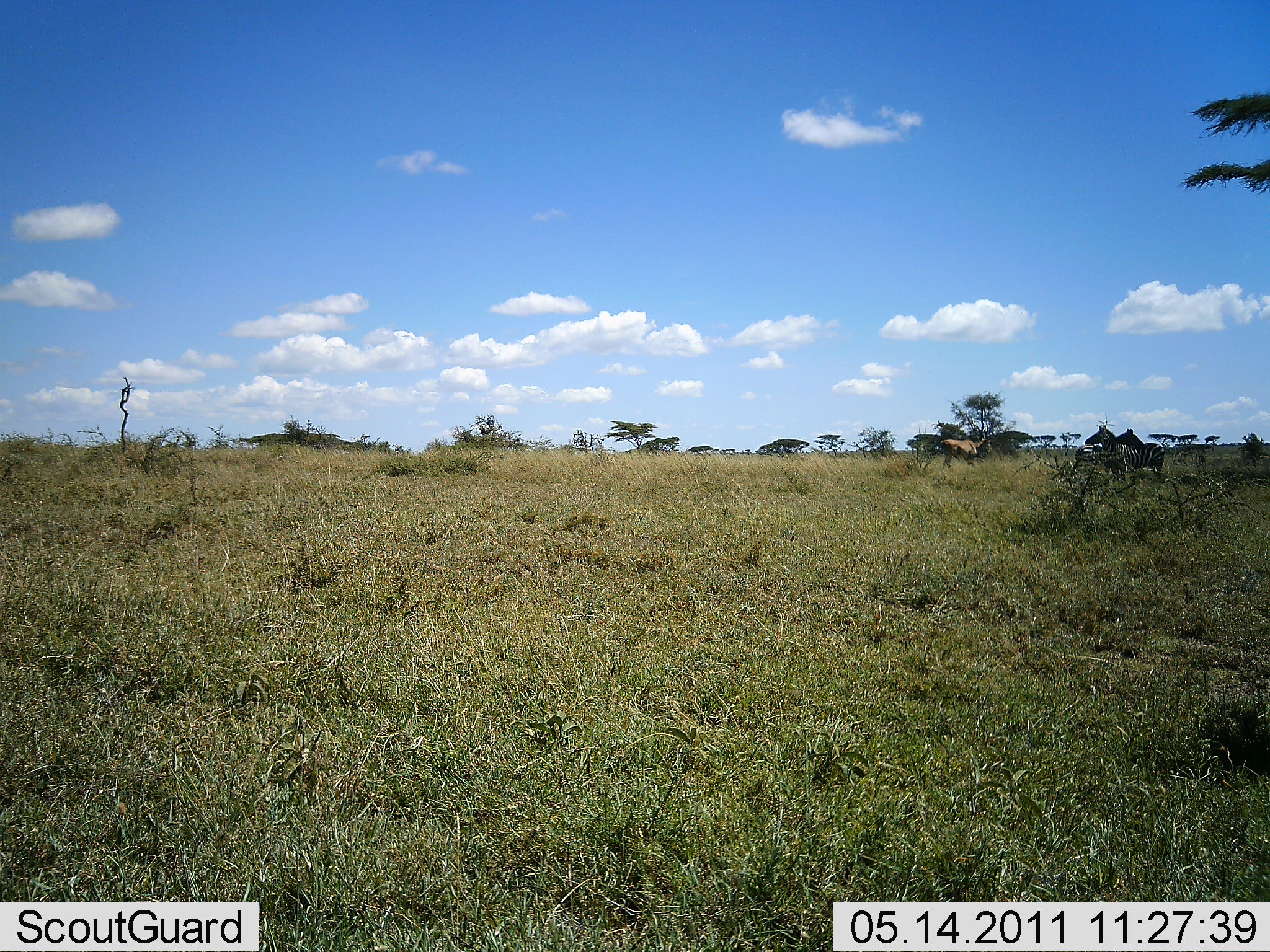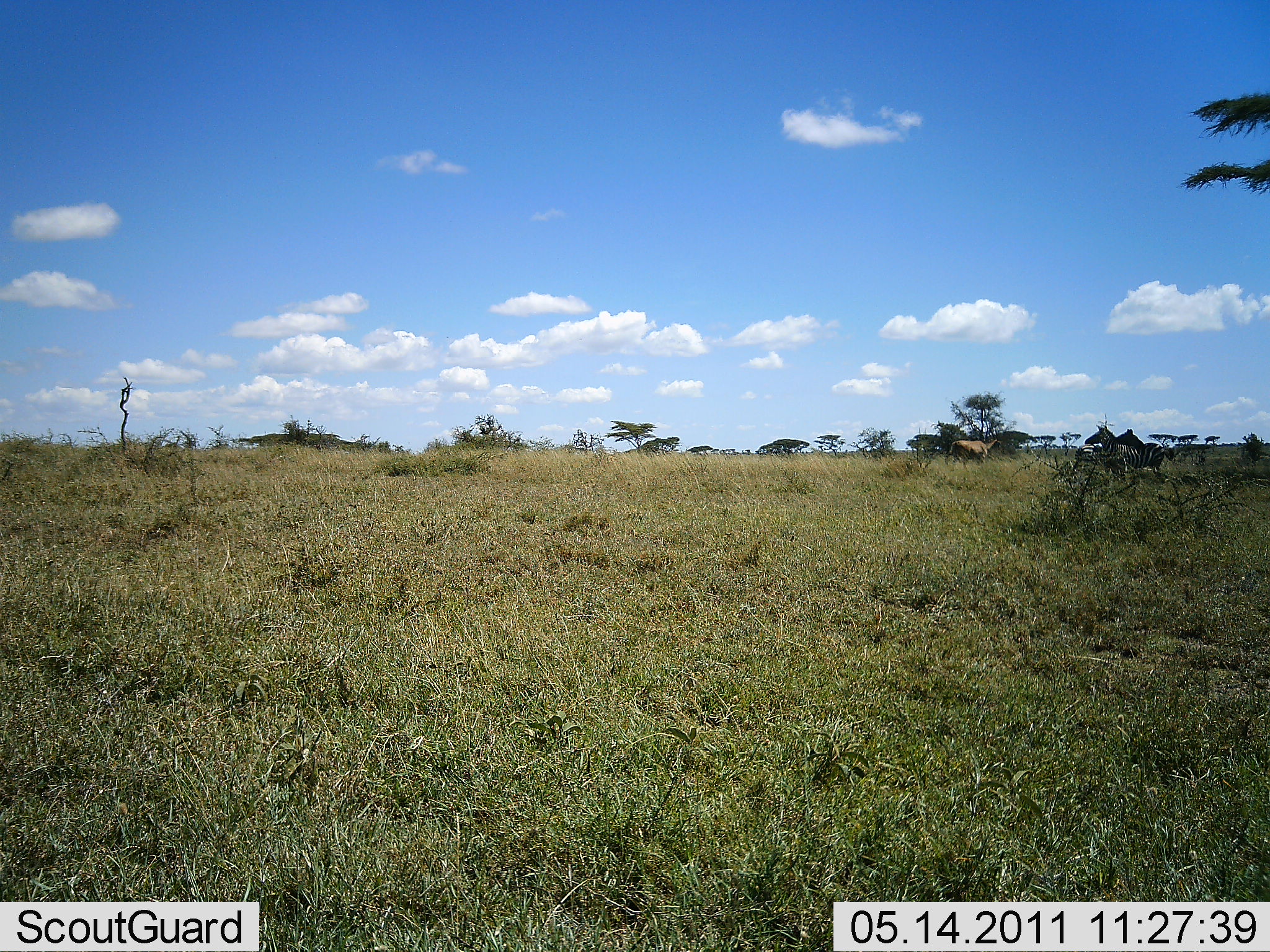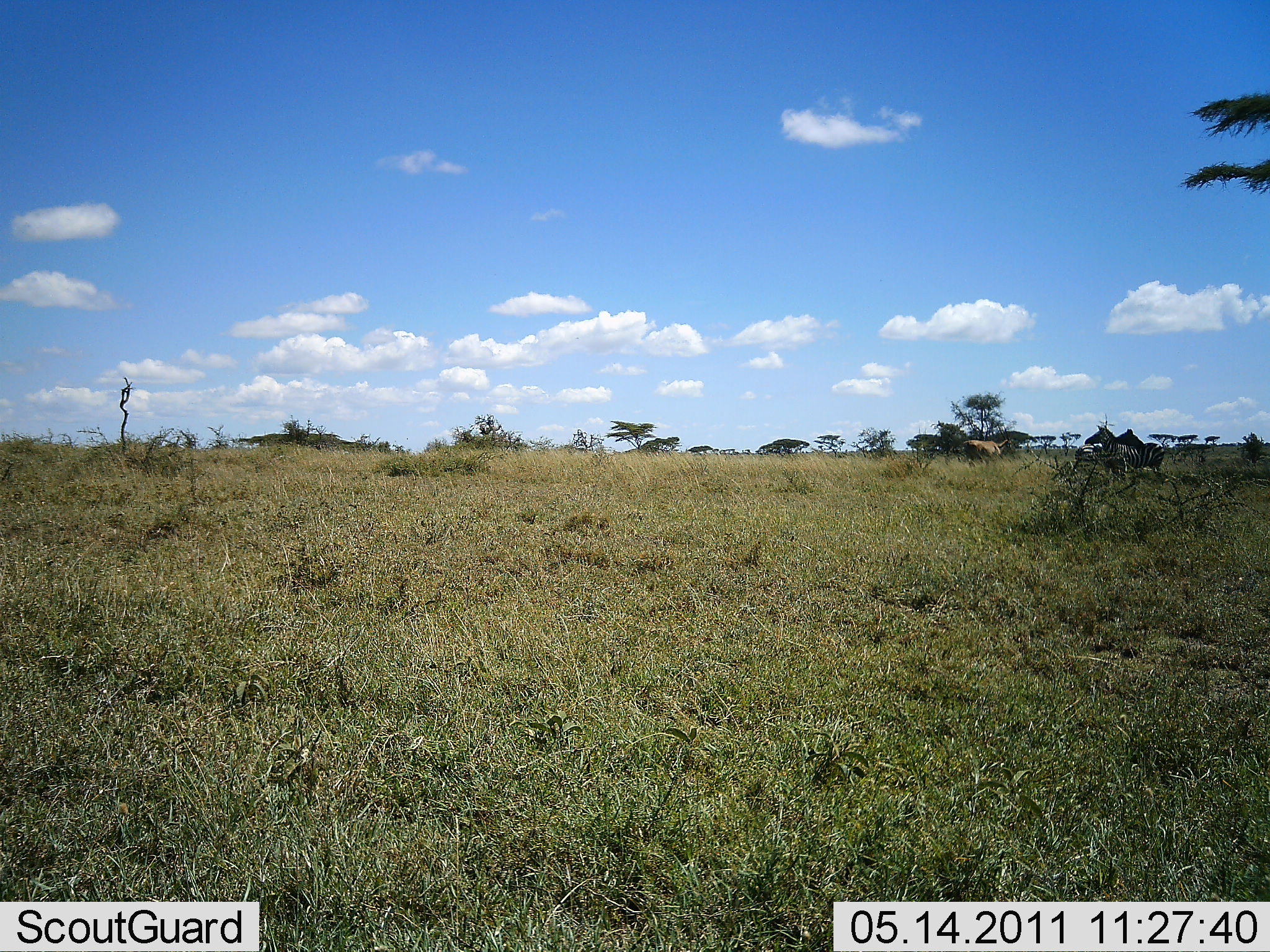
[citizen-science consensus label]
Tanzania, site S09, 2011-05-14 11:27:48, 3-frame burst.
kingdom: Animalia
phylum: Chordata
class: Mammalia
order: Perissodactyla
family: Equidae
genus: Equus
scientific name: Equus quagga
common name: plains zebra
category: zebra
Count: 2.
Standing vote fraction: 88%.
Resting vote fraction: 0%.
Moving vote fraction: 0%.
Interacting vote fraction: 12%.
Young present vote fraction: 0%.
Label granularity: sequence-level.